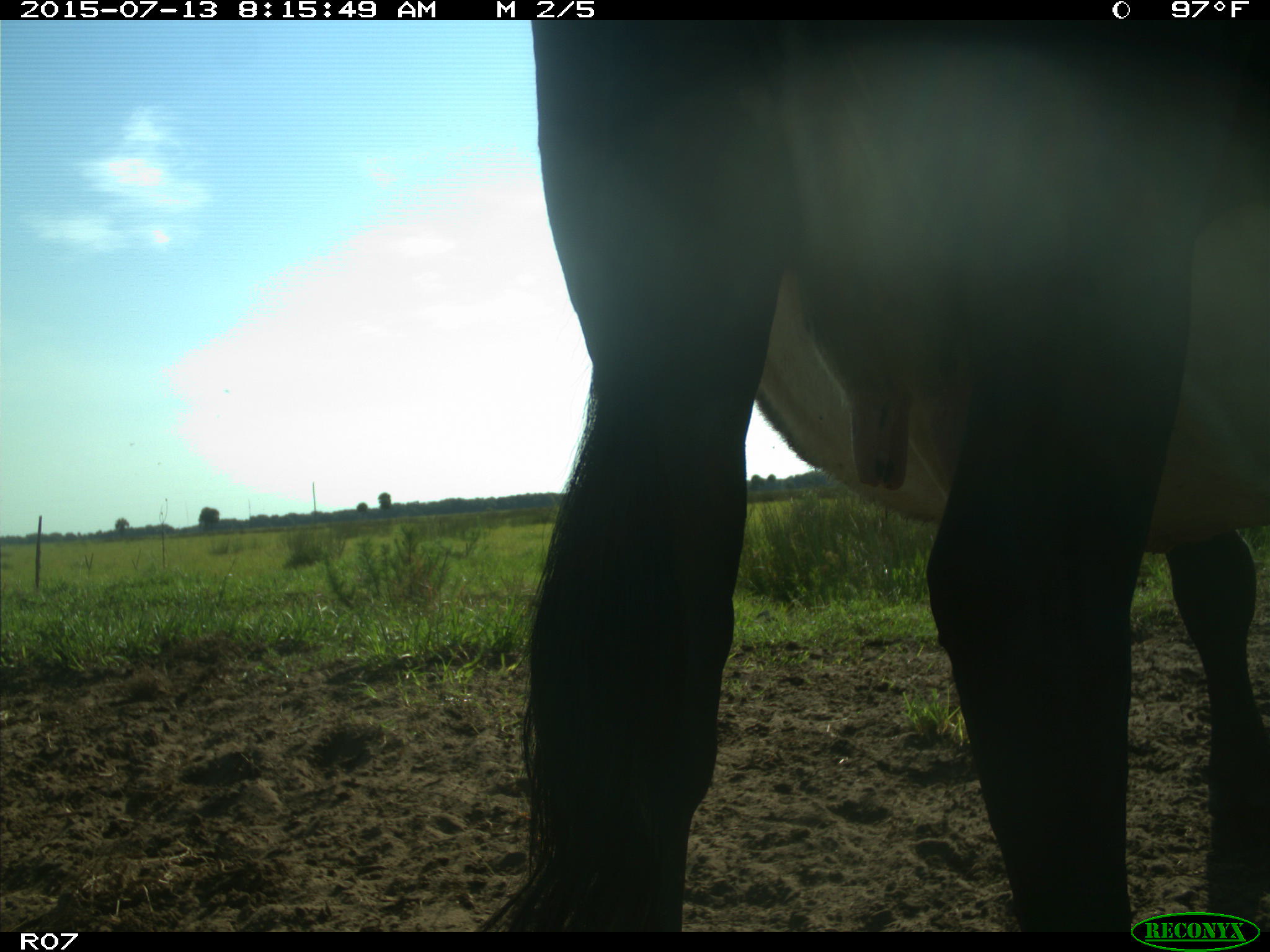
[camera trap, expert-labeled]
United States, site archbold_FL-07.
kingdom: Animalia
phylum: Chordata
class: Mammalia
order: Artiodactyla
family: Bovidae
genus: Bos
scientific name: Bos taurus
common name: domestic cow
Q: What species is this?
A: Bos taurus (domestic cow).